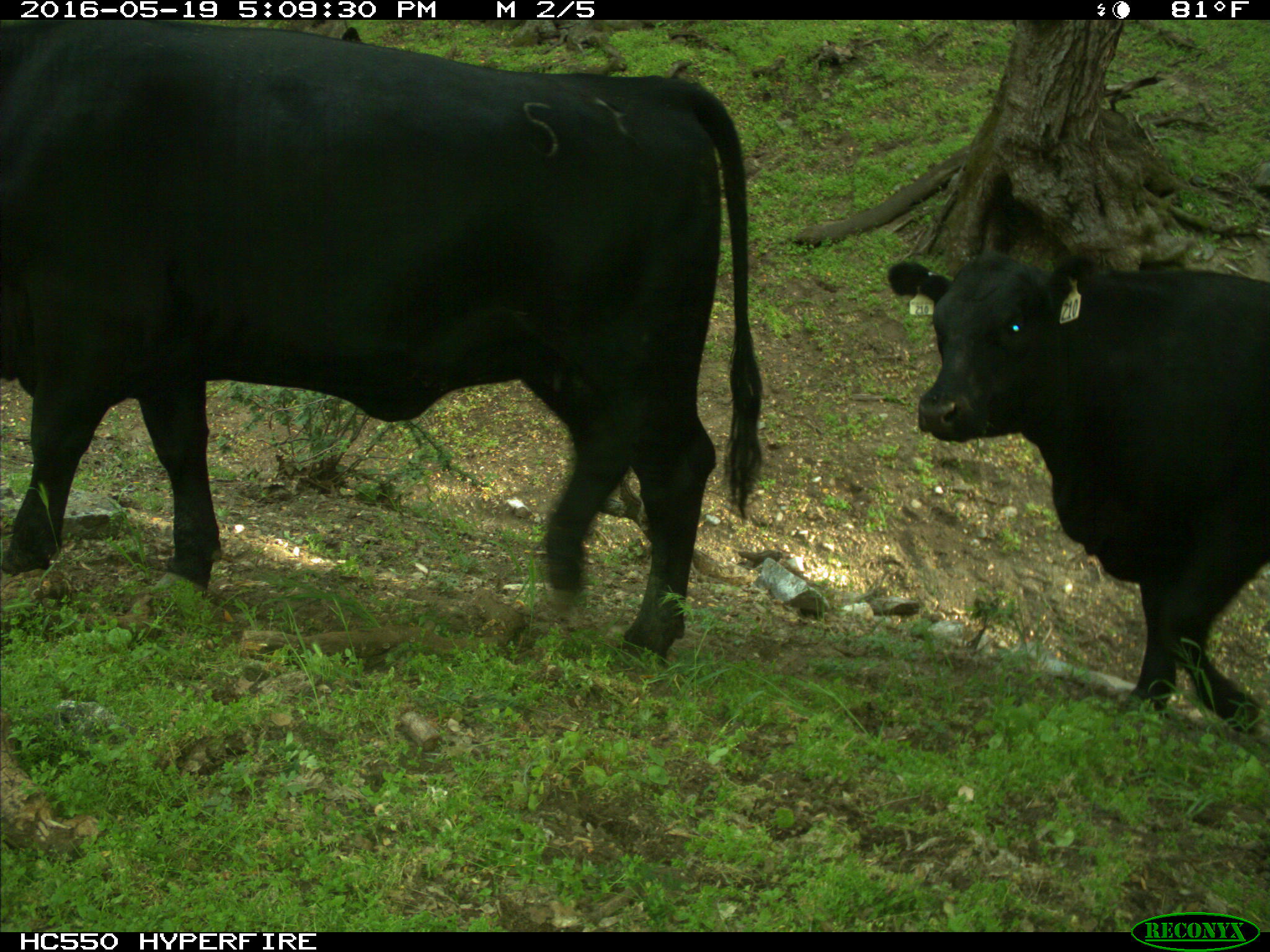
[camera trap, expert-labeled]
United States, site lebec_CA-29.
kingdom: Animalia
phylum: Chordata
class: Mammalia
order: Artiodactyla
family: Bovidae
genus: Bos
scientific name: Bos taurus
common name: domestic cow